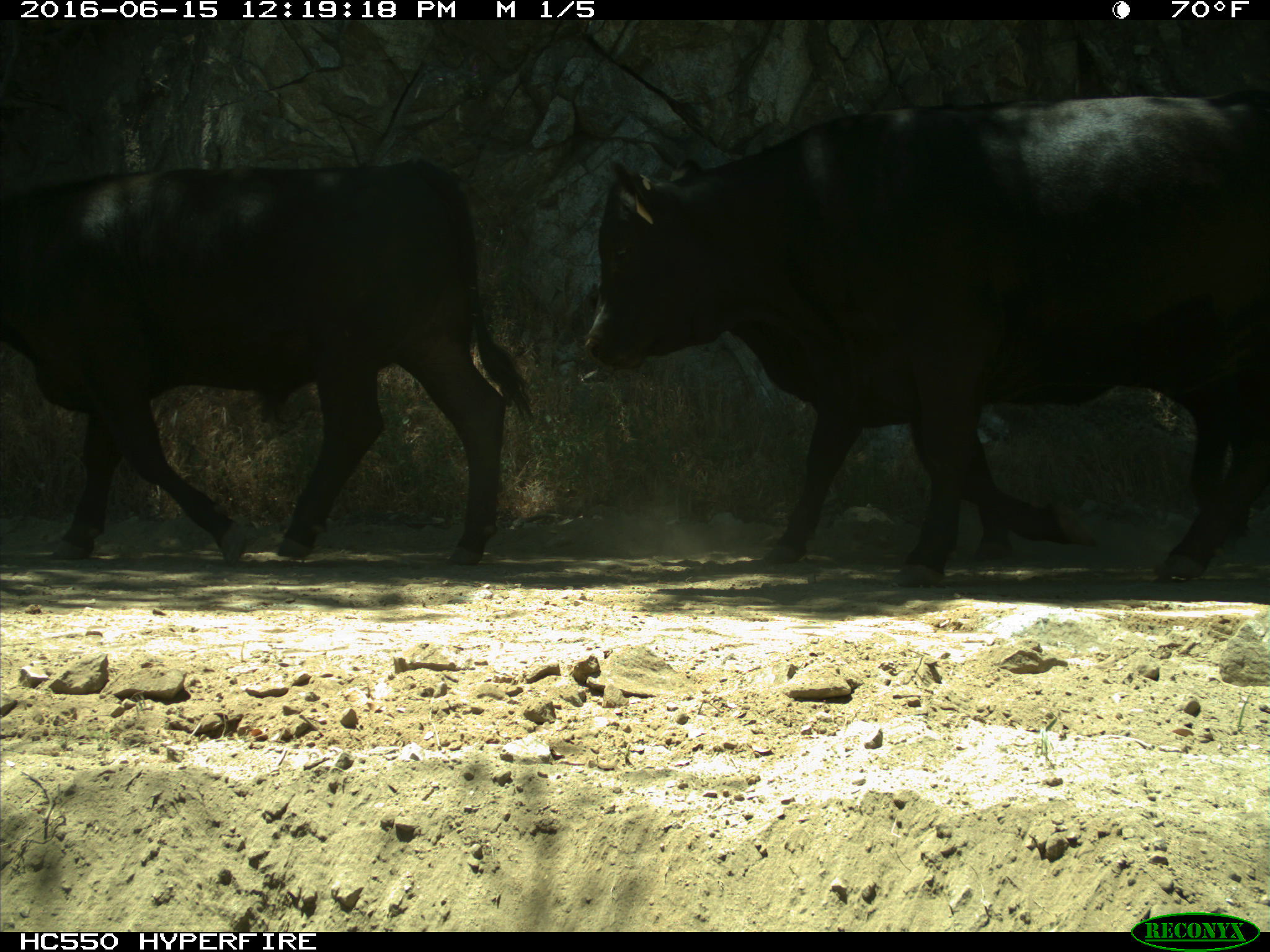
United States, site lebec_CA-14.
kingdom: Animalia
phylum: Chordata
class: Mammalia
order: Artiodactyla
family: Bovidae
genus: Bos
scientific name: Bos taurus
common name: domestic cow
Bos taurus (domestic cow).